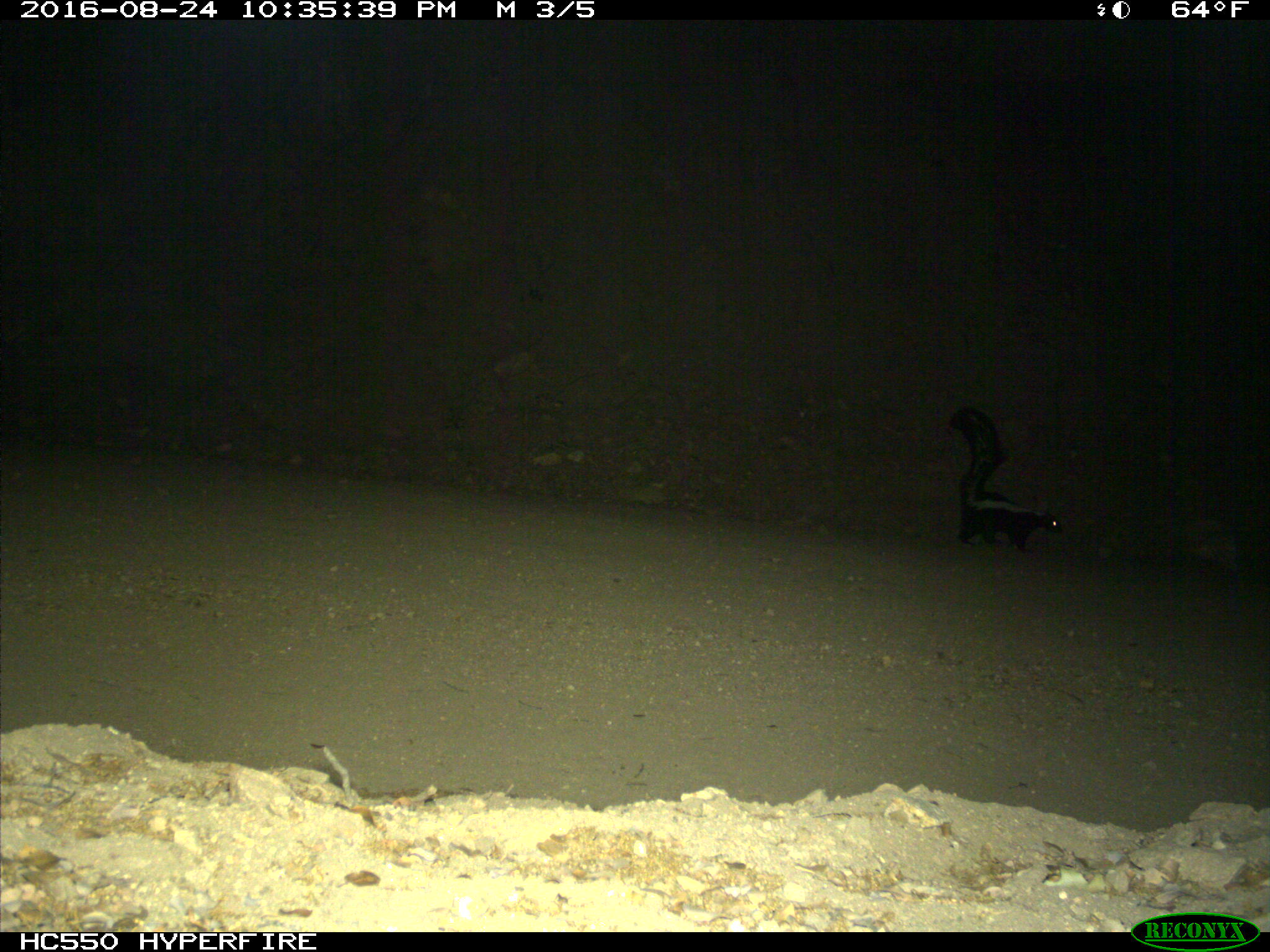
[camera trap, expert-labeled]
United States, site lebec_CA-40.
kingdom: Animalia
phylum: Chordata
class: Mammalia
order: Carnivora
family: Mephitidae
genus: Mephitis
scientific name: Mephitis mephitis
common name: striped skunk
Mephitis mephitis (striped skunk).